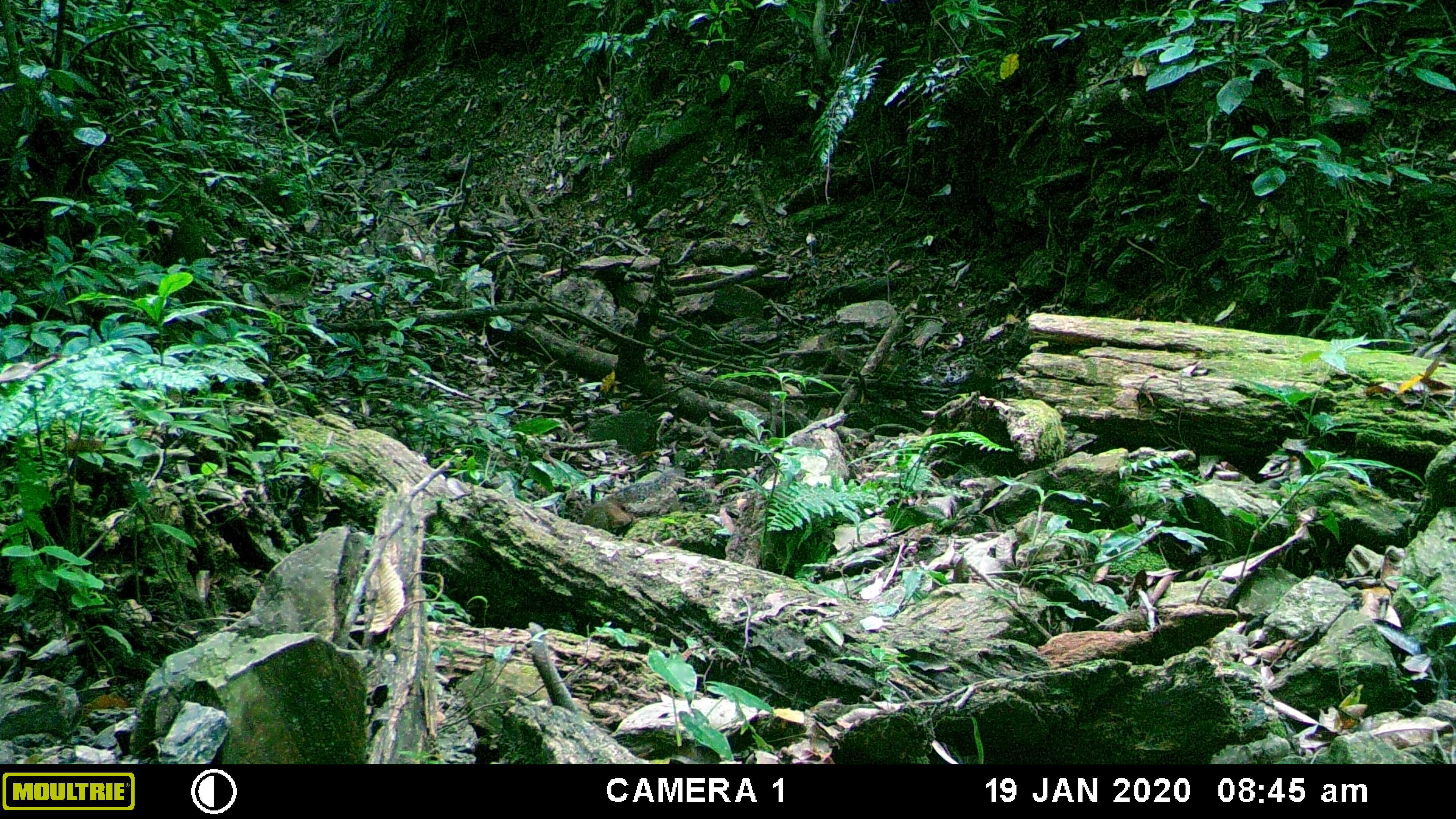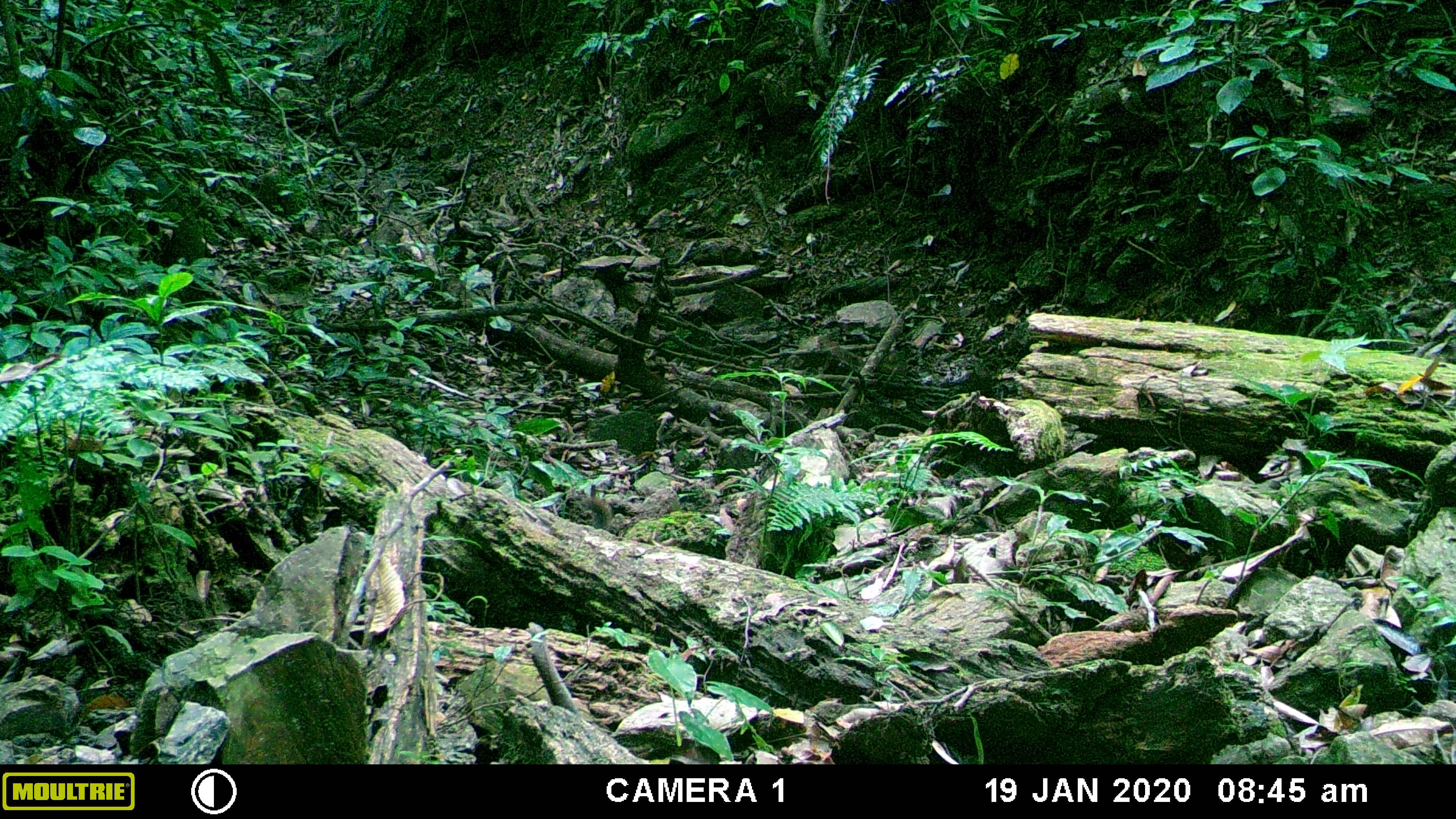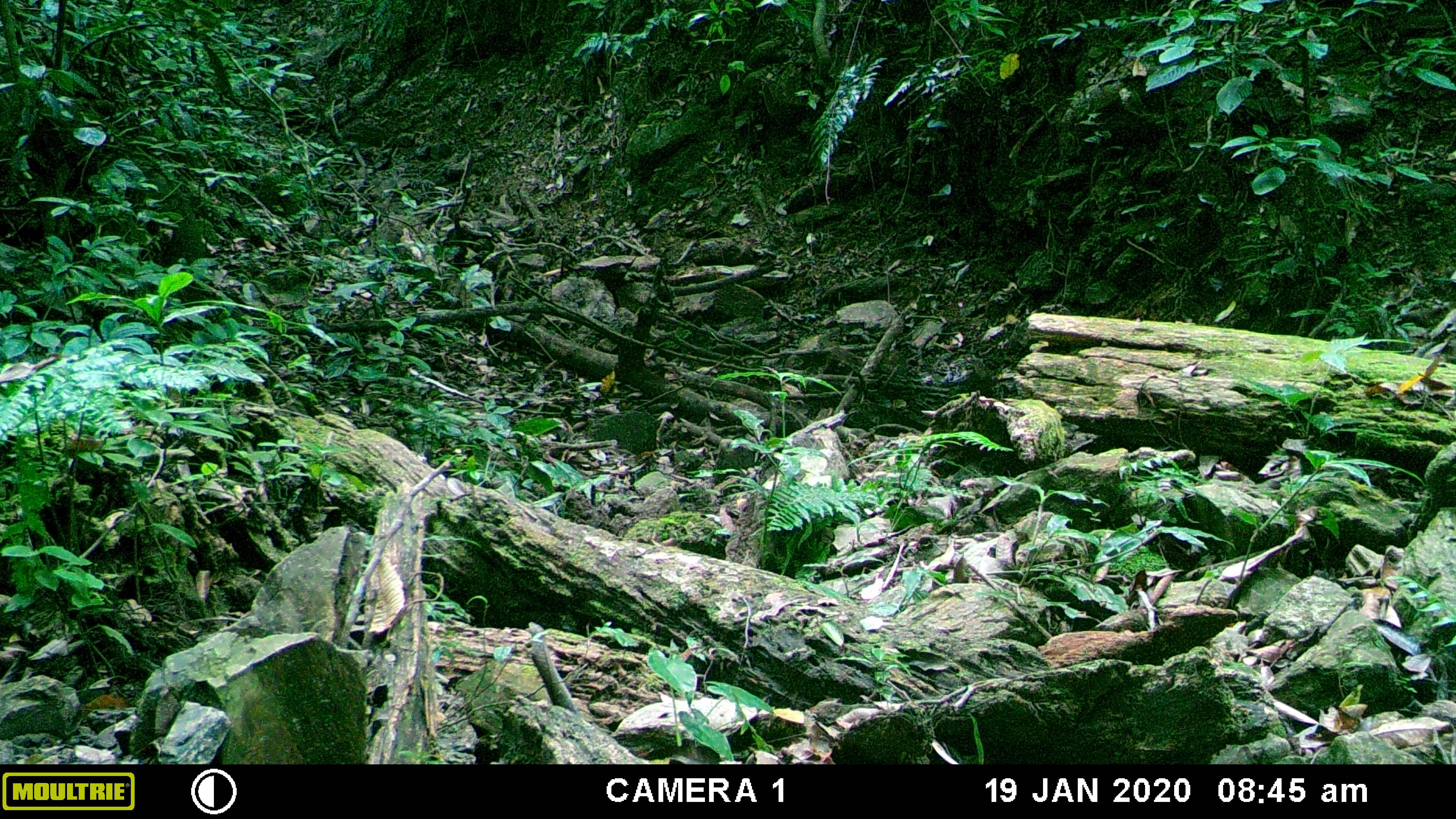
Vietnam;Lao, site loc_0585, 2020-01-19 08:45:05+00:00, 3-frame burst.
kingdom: Animalia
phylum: Chordata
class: Mammalia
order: Rodentia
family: Sciuridae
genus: Dremomys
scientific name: Dremomys rufigenis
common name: red-cheeked squirrel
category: red cheeked squirrel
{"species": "red cheeked squirrel (red-cheeked squirrel) (Dremomys rufigenis)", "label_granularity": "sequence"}